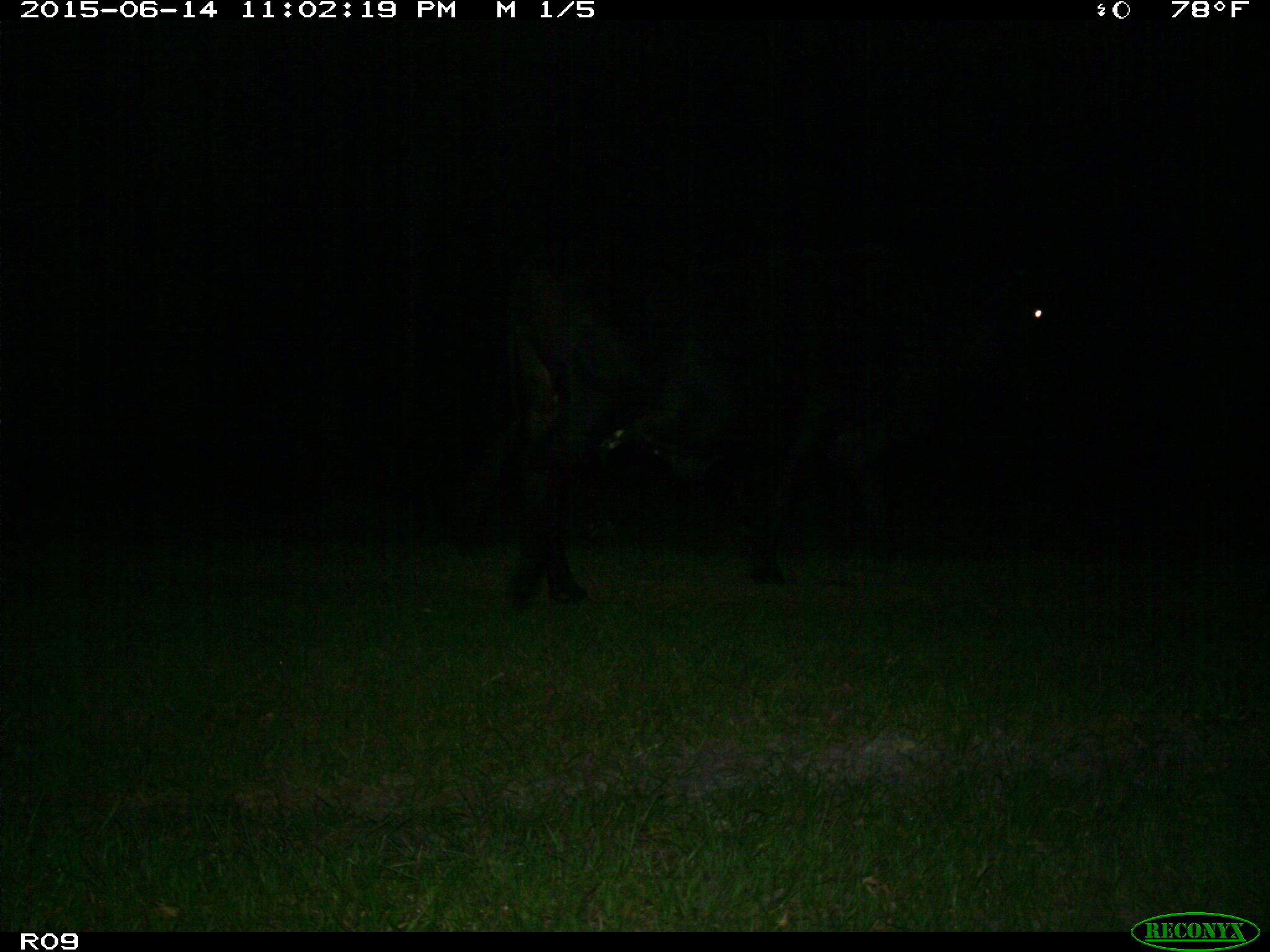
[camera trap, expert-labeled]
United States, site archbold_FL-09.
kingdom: Animalia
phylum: Chordata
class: Mammalia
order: Artiodactyla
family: Bovidae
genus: Bos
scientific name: Bos taurus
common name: domestic cow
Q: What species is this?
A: Bos taurus (domestic cow).